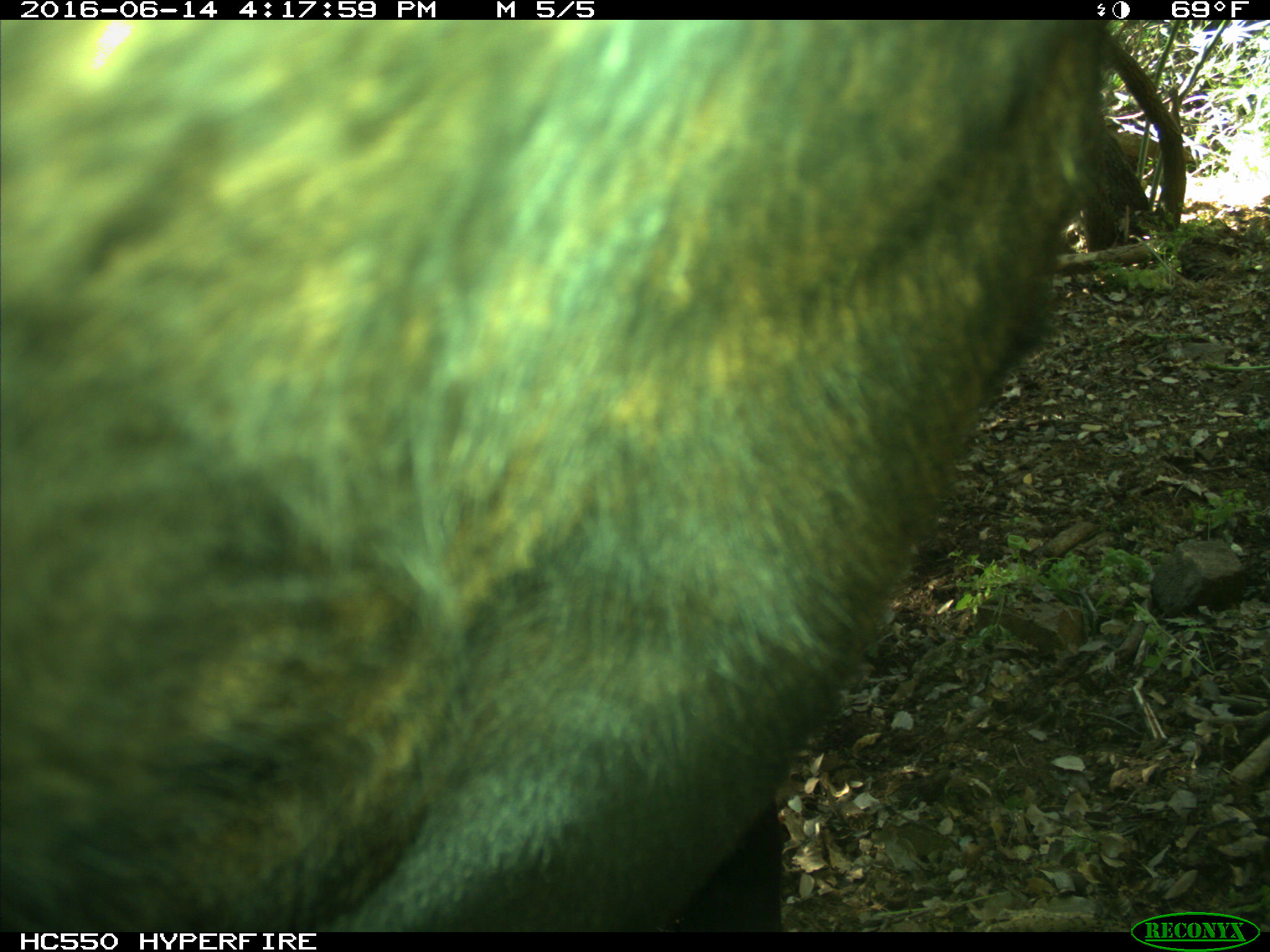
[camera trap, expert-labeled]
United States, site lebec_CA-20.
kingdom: Animalia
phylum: Chordata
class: Mammalia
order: Artiodactyla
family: Bovidae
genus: Bos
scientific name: Bos taurus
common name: domestic cow